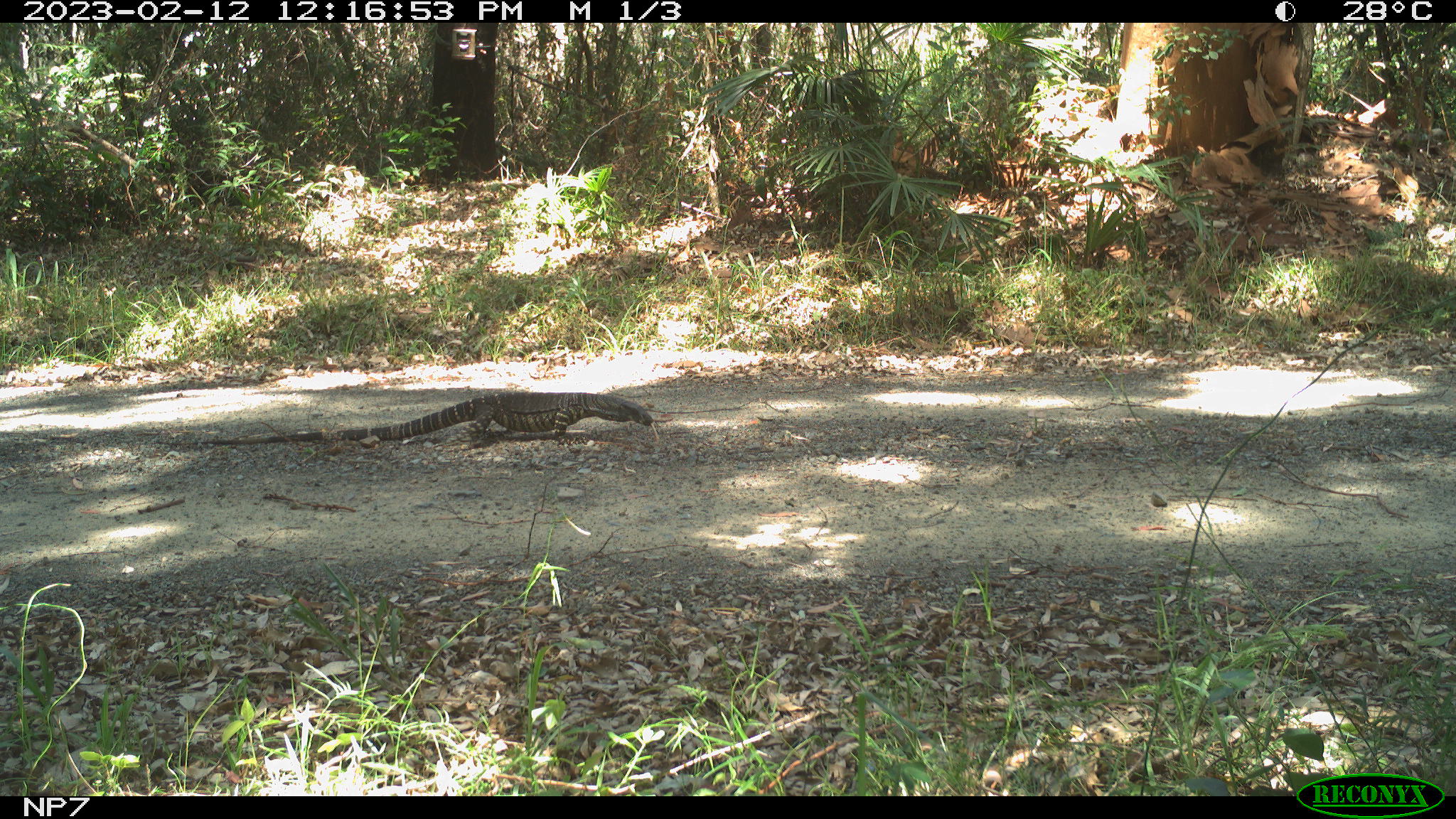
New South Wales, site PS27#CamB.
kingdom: Animalia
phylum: Chordata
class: Reptilia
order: Squamata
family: Varanidae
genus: Varanus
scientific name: Varanus varius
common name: lace monitor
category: goanna